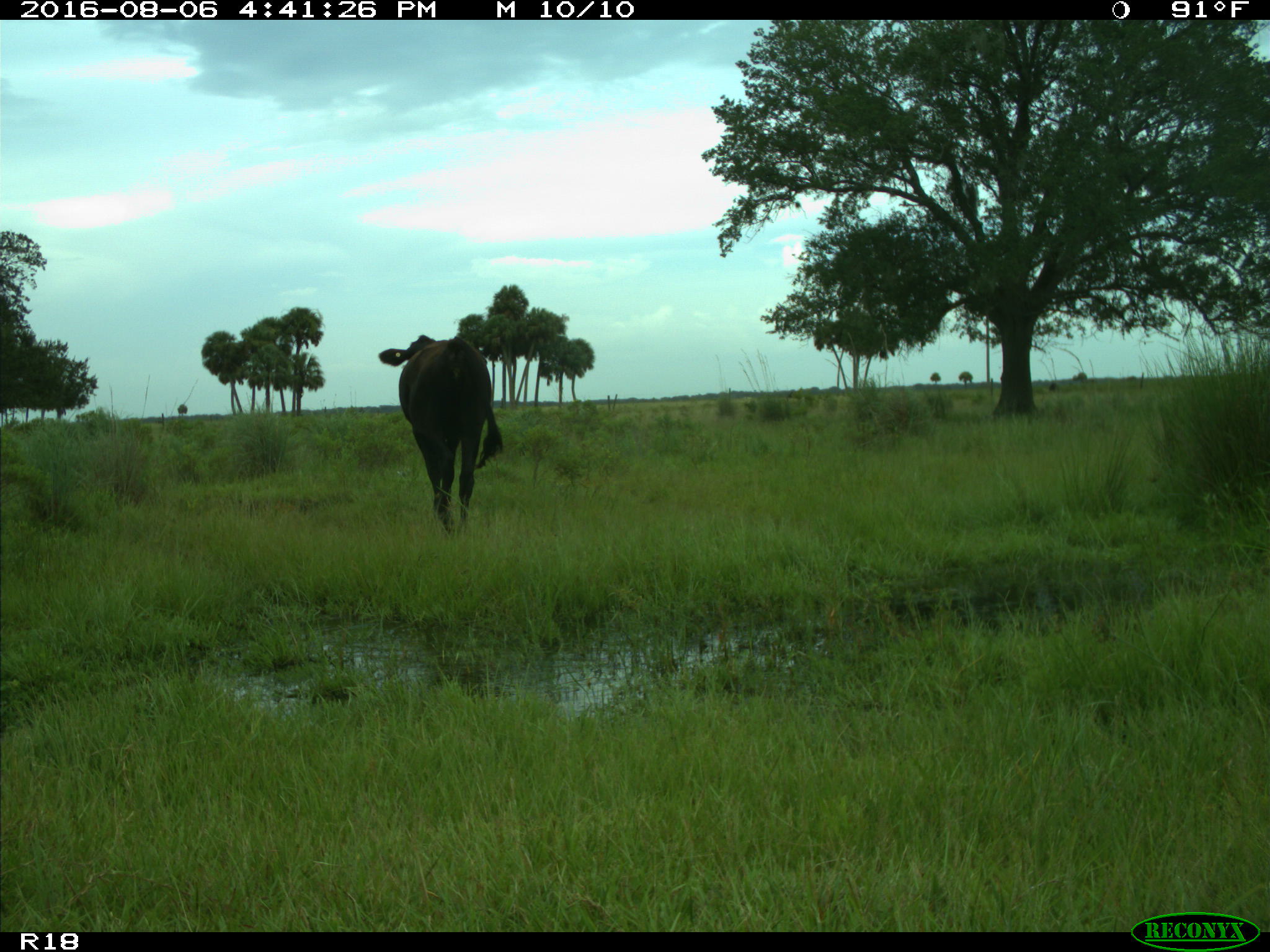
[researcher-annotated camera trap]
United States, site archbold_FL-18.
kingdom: Animalia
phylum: Chordata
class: Mammalia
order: Artiodactyla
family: Bovidae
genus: Bos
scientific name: Bos taurus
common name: domestic cow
Bos taurus (domestic cow).